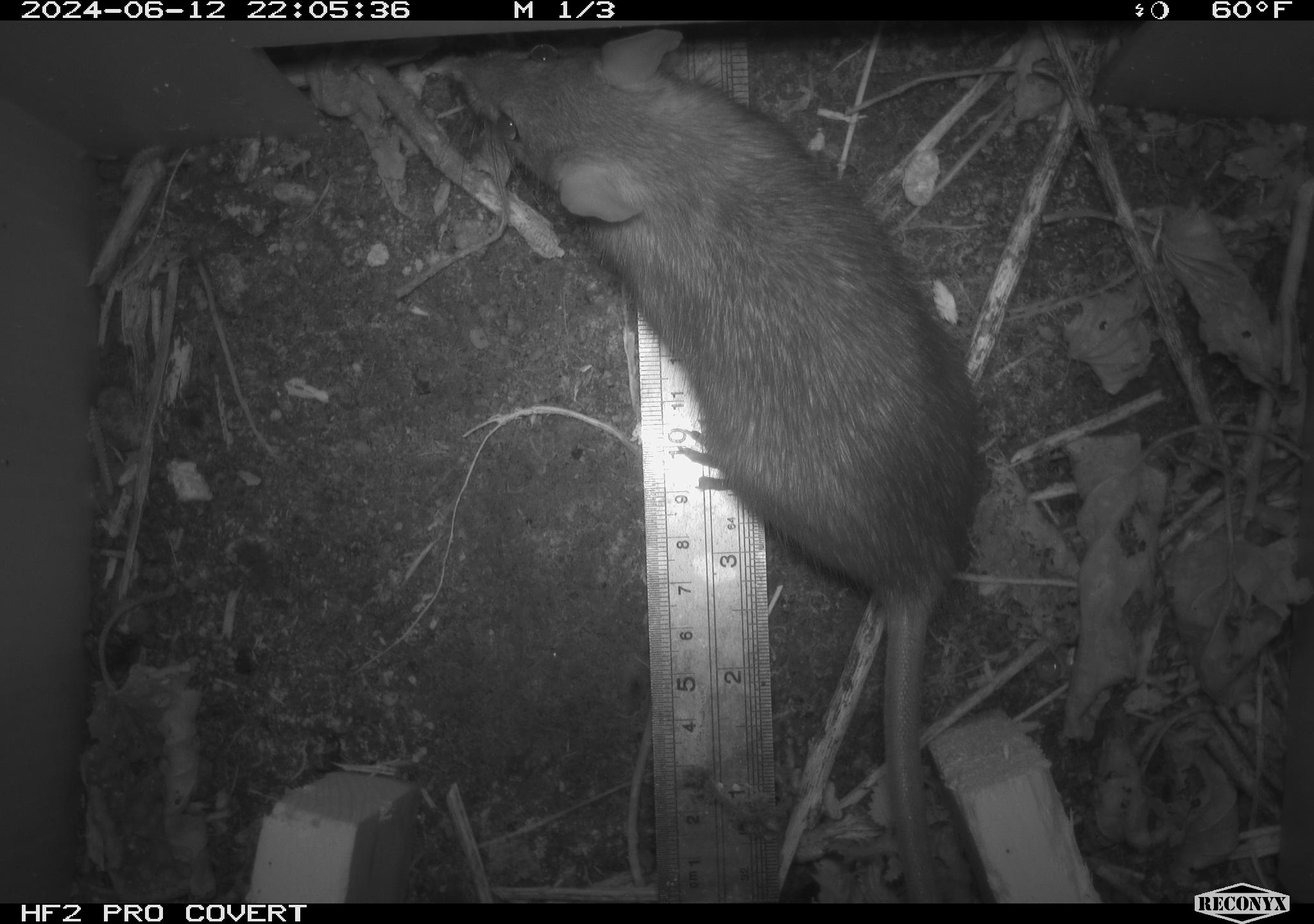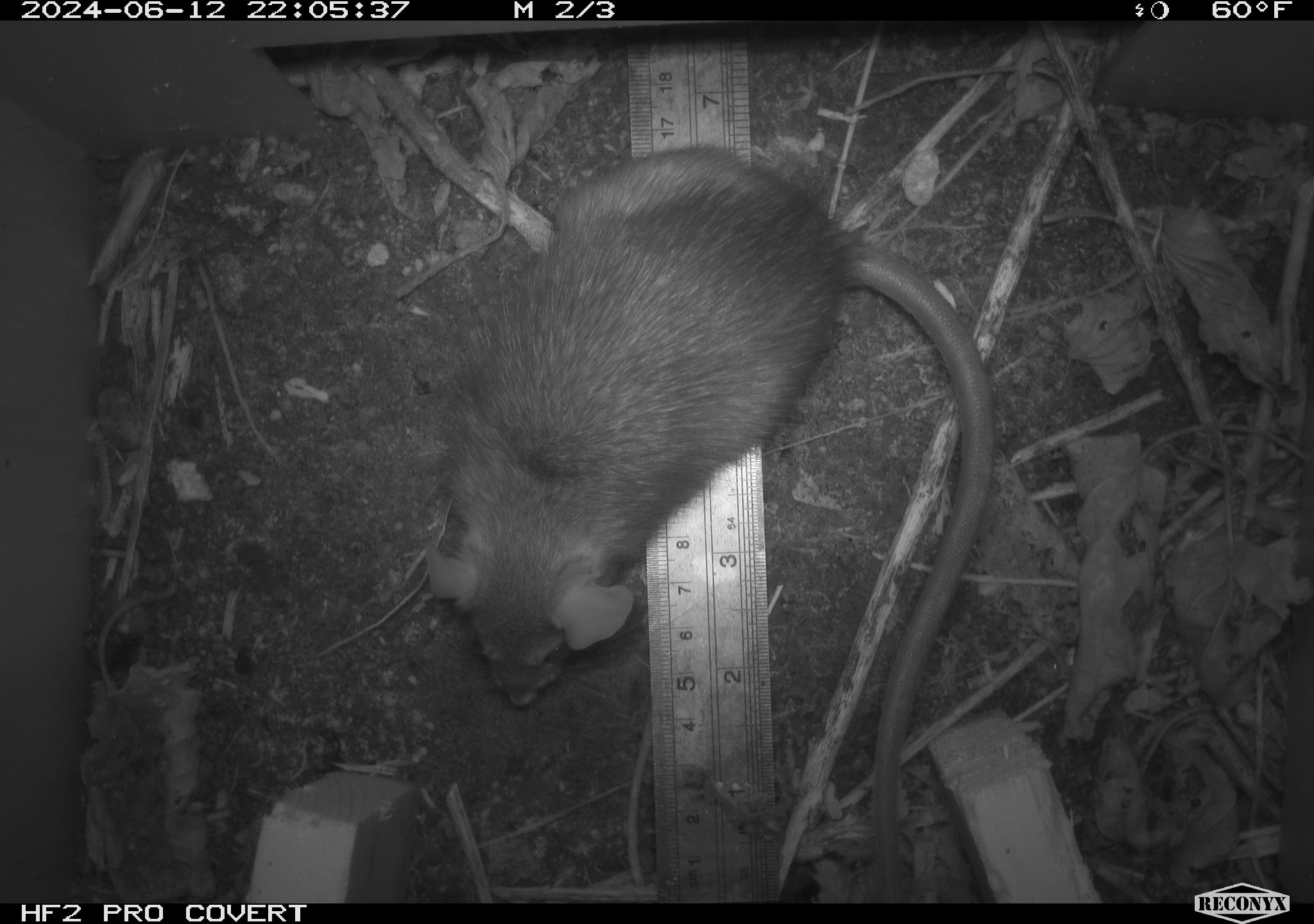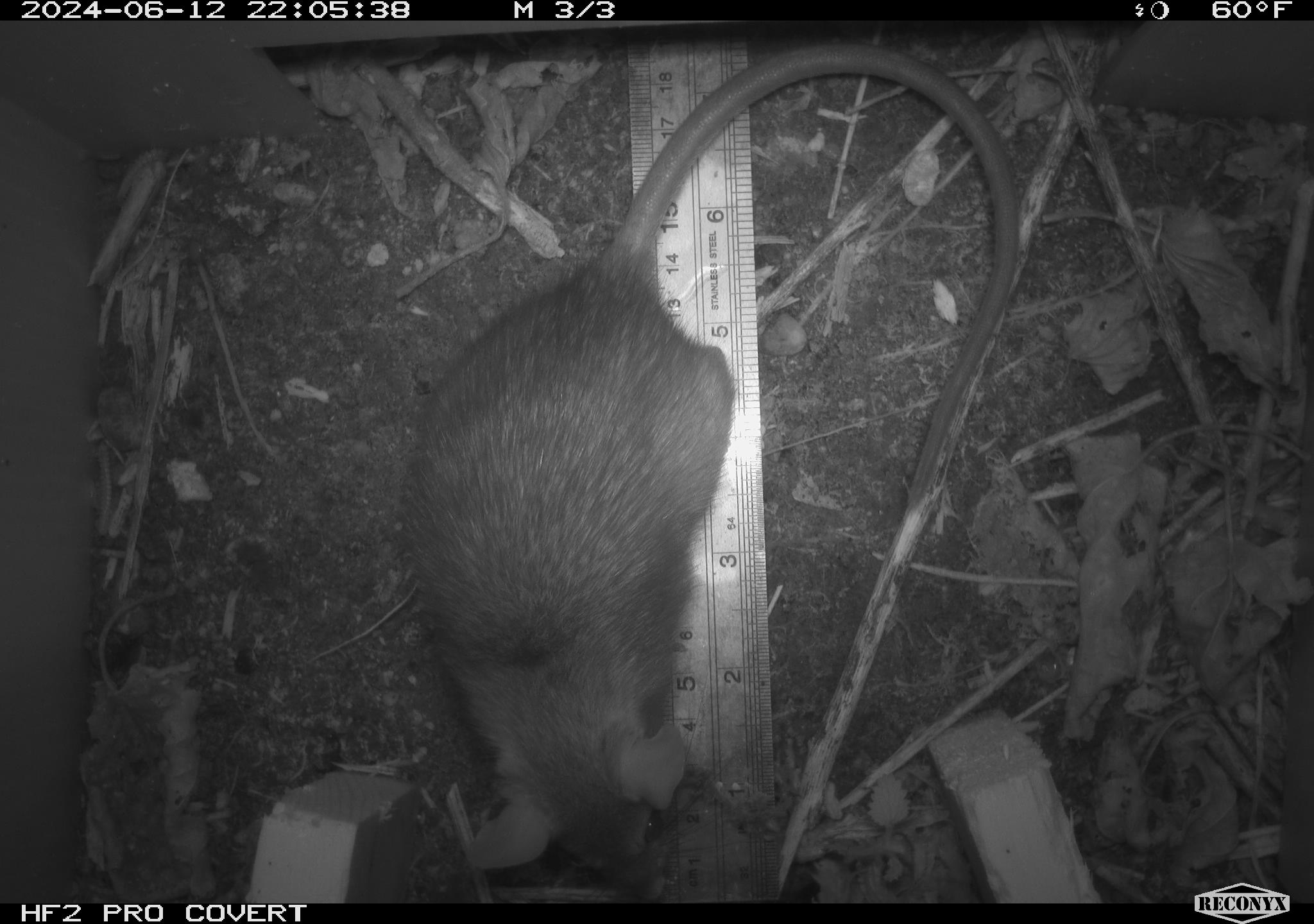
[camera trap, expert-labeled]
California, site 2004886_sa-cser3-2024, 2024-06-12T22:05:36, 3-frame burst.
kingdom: Animalia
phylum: Chordata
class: Mammalia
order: Rodentia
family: Muridae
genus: Rattus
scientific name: Rattus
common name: rat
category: rattus species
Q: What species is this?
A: Rattus species (rat) (Rattus).